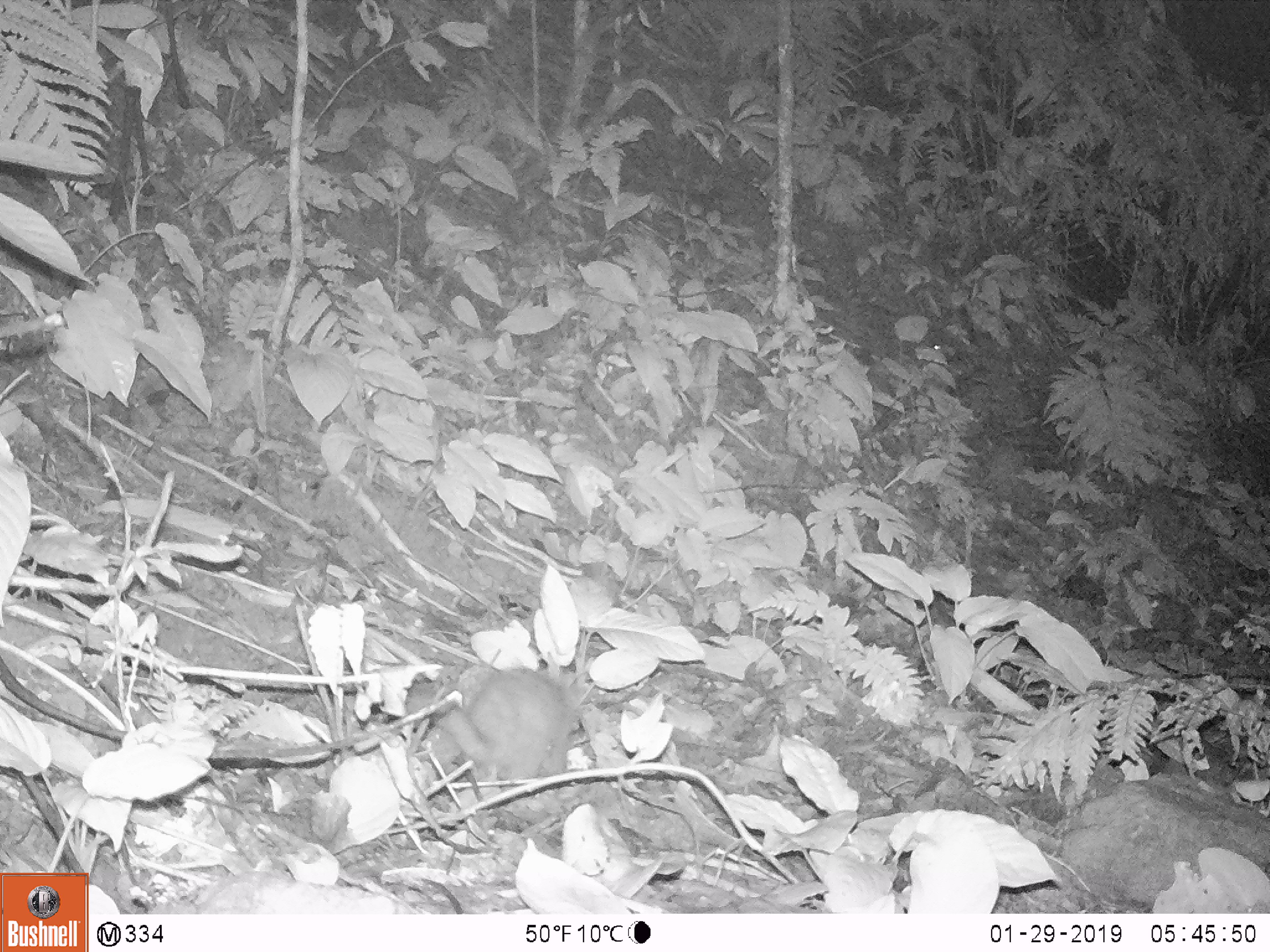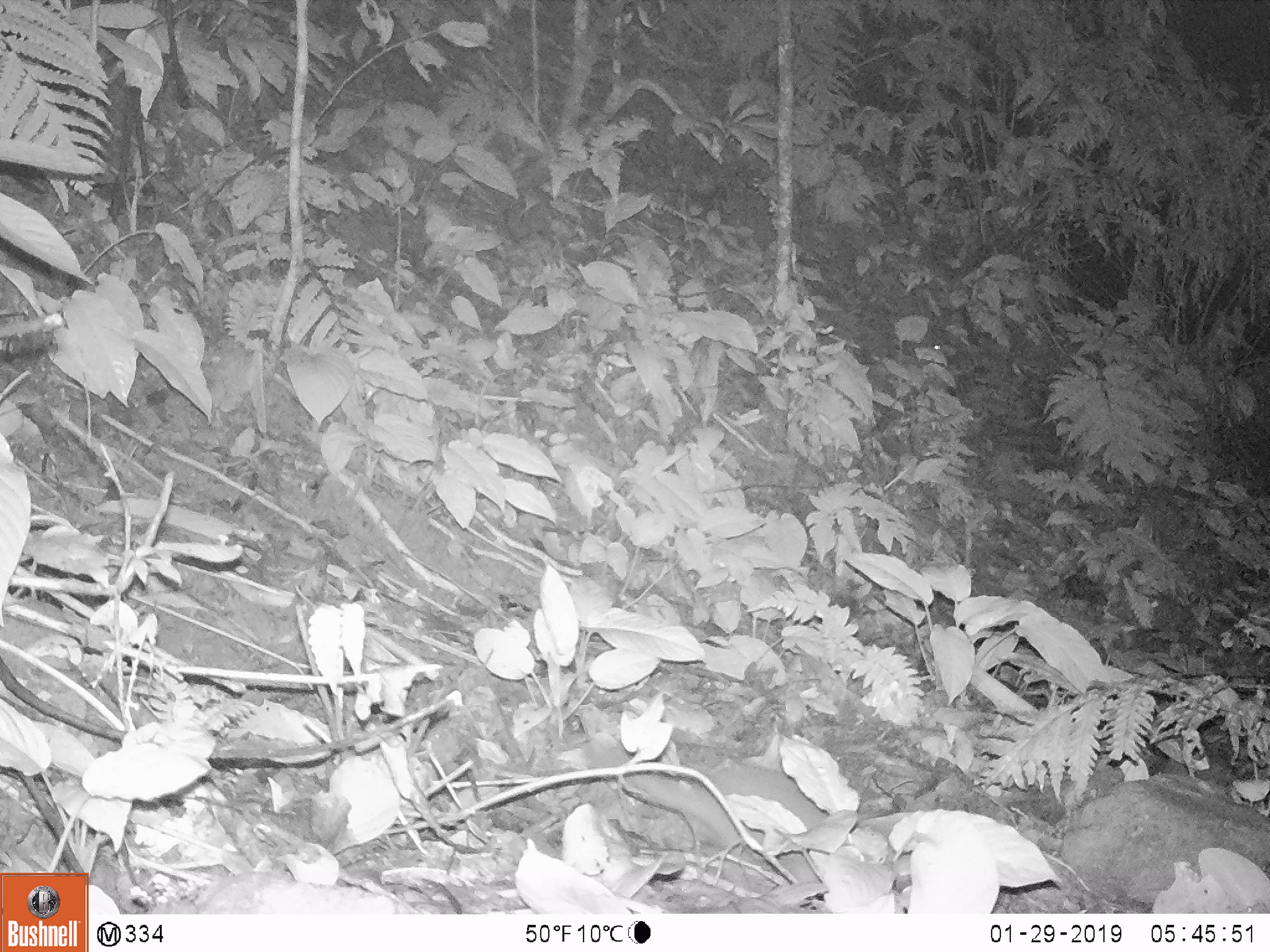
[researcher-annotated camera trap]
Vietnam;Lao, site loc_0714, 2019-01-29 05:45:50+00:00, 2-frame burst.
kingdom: Animalia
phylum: Chordata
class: Mammalia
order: Carnivora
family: Mustelidae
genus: Melogale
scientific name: Melogale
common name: ferret badger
Ferret badger (Melogale). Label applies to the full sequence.